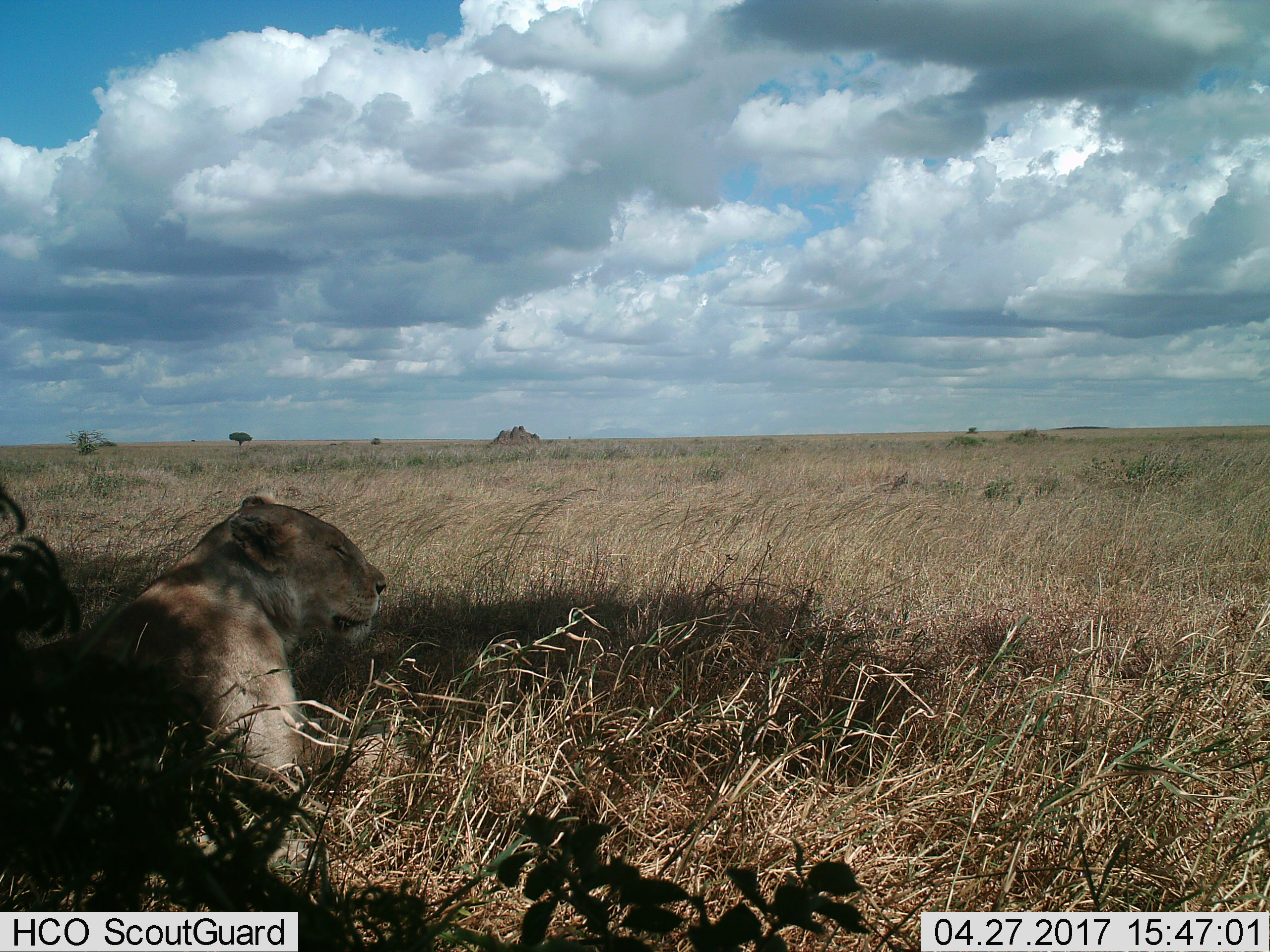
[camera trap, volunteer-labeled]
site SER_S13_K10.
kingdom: Animalia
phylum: Chordata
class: Mammalia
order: Carnivora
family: Felidae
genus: Panthera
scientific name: Panthera leo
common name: lion female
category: lionfemale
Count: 1.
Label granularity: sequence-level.